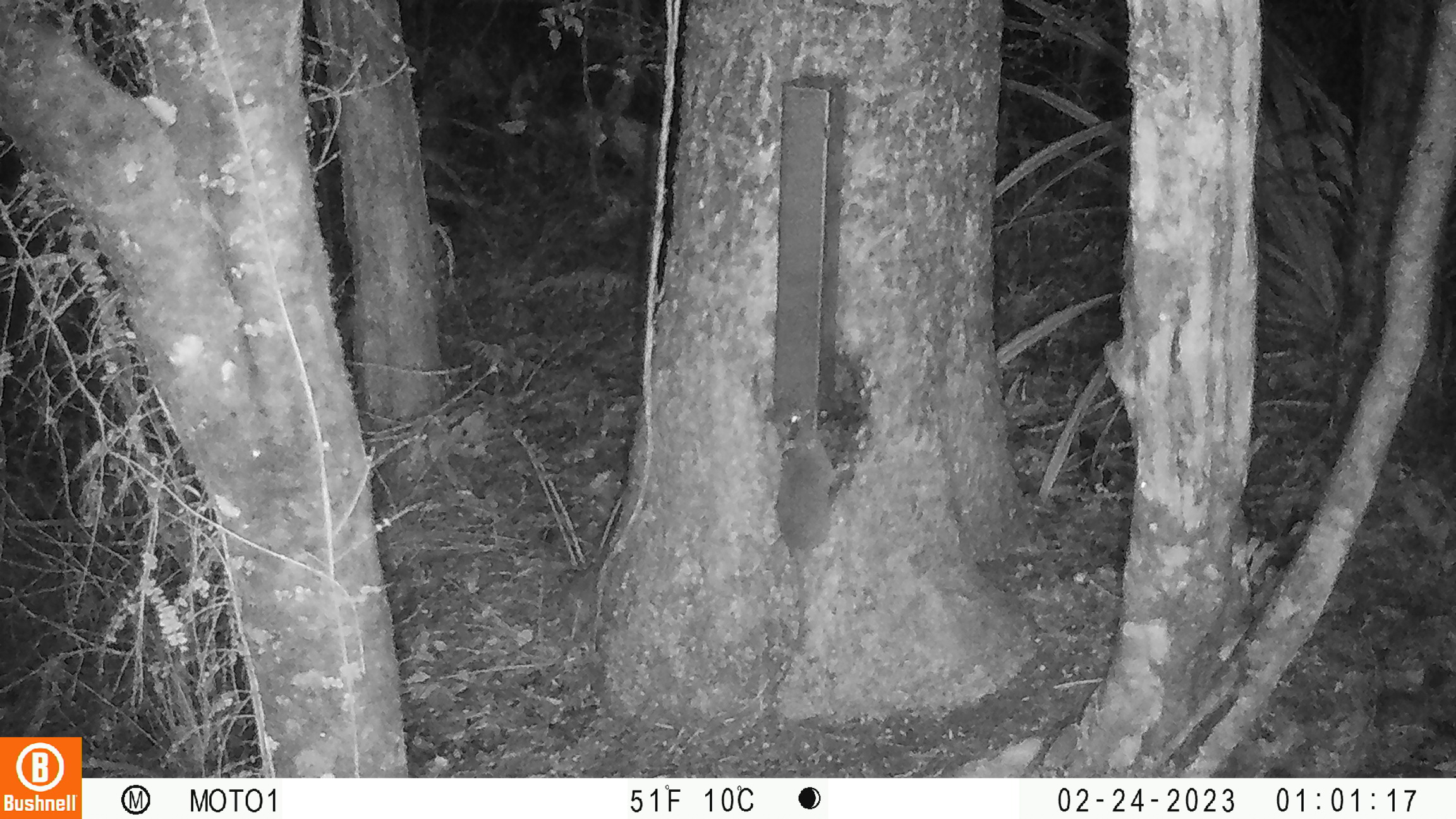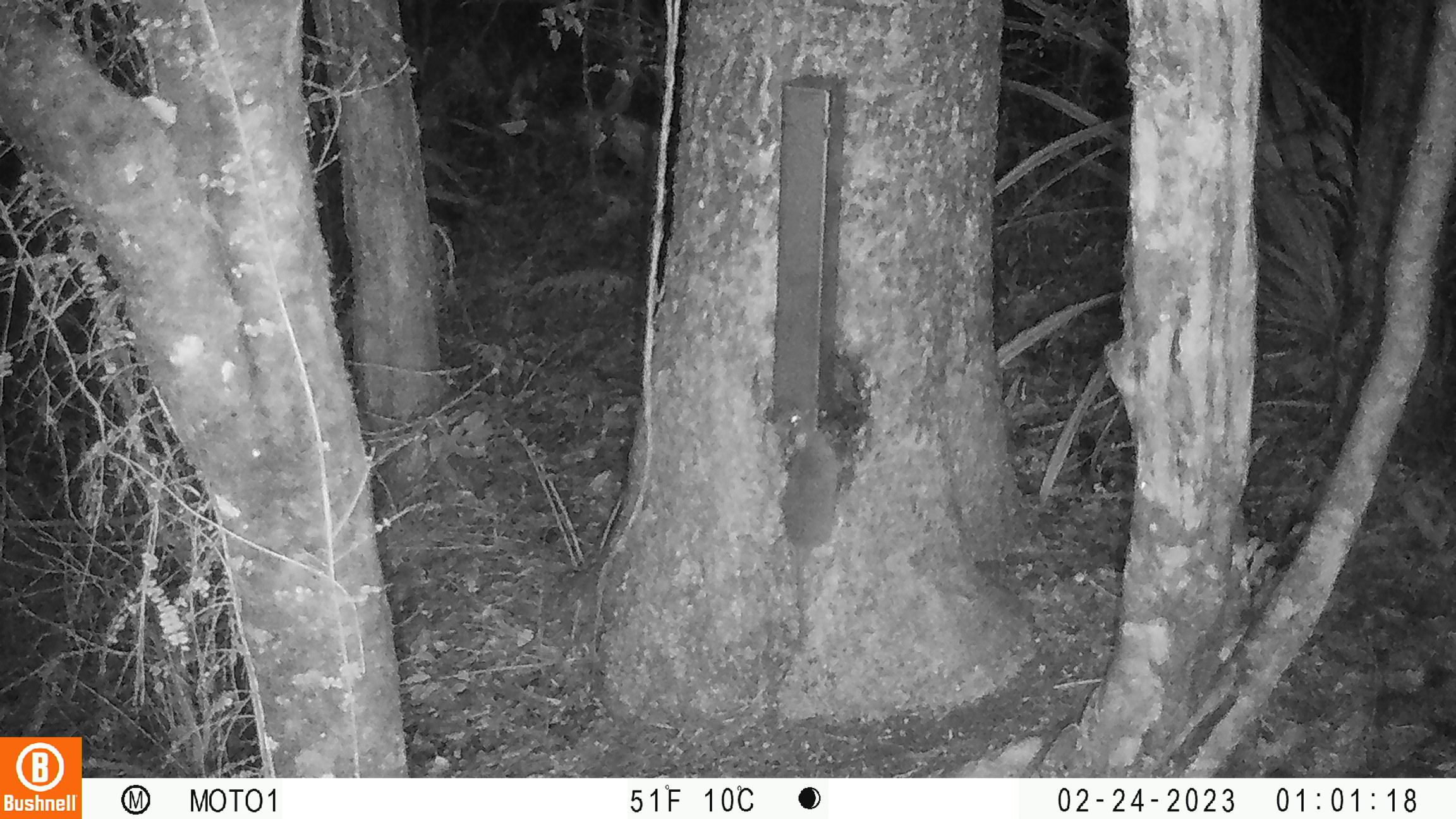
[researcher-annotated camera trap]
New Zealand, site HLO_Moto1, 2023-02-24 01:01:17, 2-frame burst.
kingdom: Animalia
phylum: Chordata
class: Mammalia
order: Rodentia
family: Muridae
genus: Rattus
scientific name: Rattus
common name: rat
Rat (Rattus).